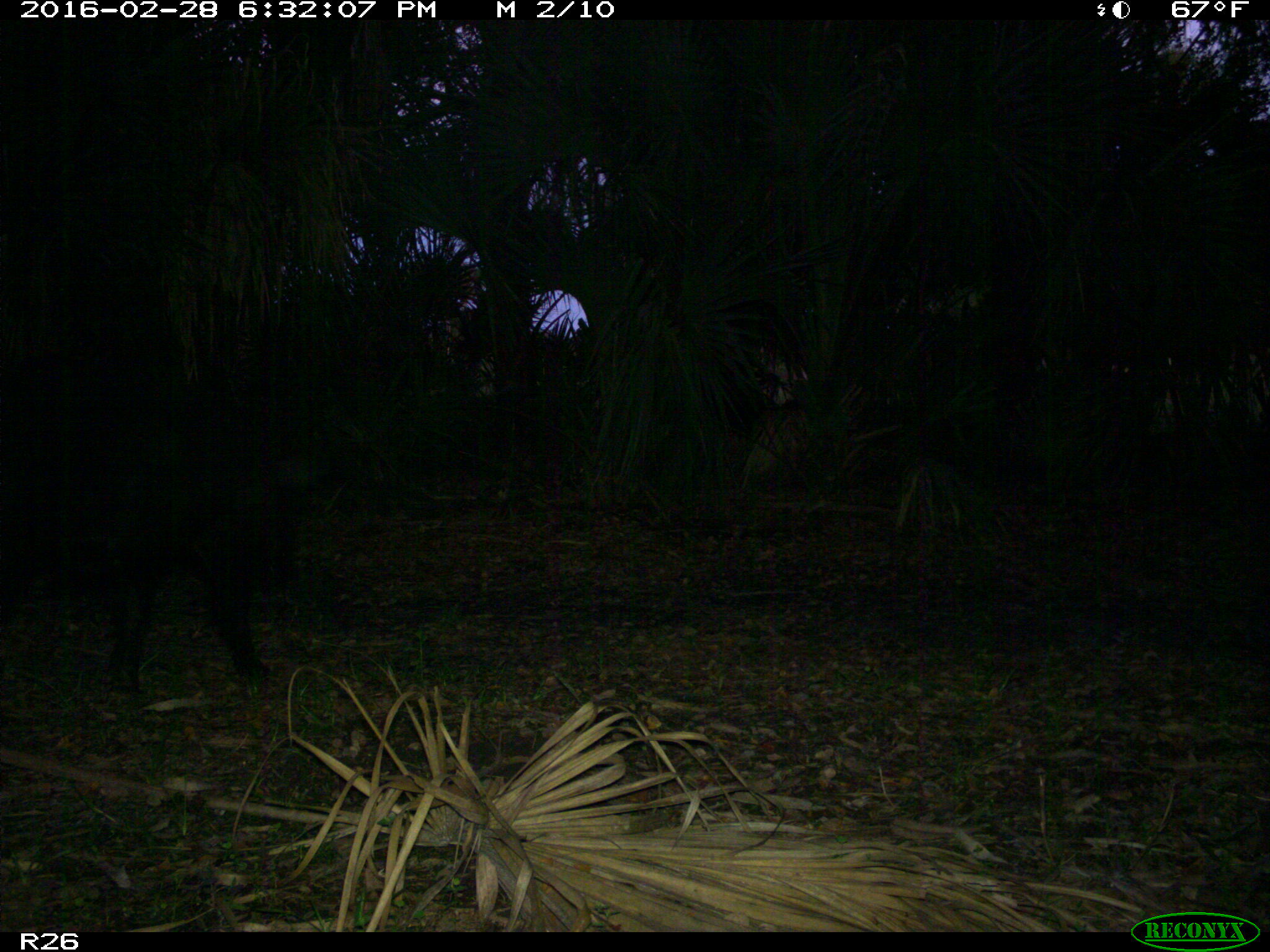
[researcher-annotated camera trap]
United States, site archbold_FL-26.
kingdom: Animalia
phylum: Chordata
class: Mammalia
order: Artiodactyla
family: Suidae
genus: Sus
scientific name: Sus scrofa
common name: wild boar